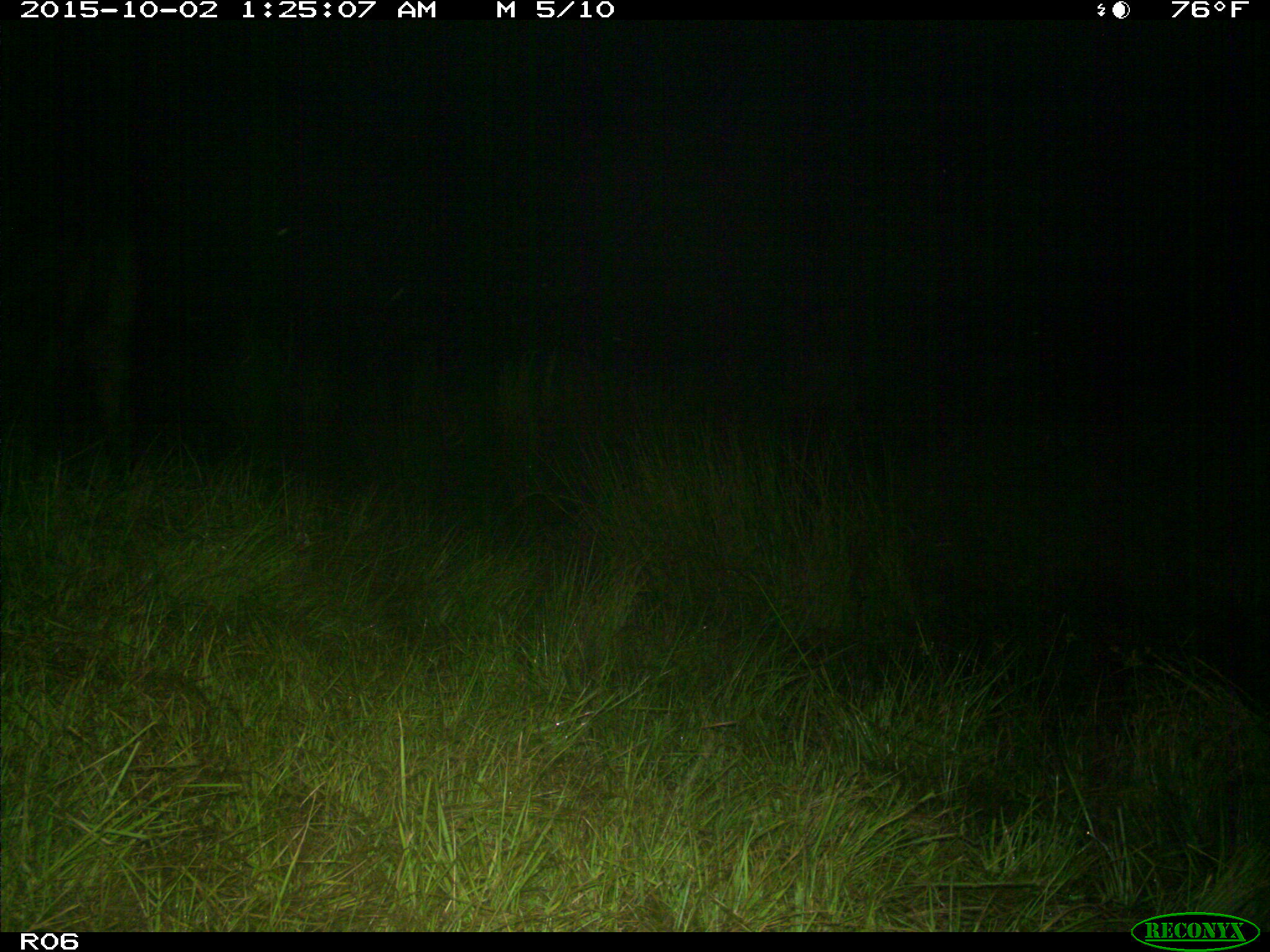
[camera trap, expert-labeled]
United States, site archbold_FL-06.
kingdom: Animalia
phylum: Chordata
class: Mammalia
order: Artiodactyla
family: Bovidae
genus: Bos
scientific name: Bos taurus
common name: domestic cow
Bos taurus (domestic cow).